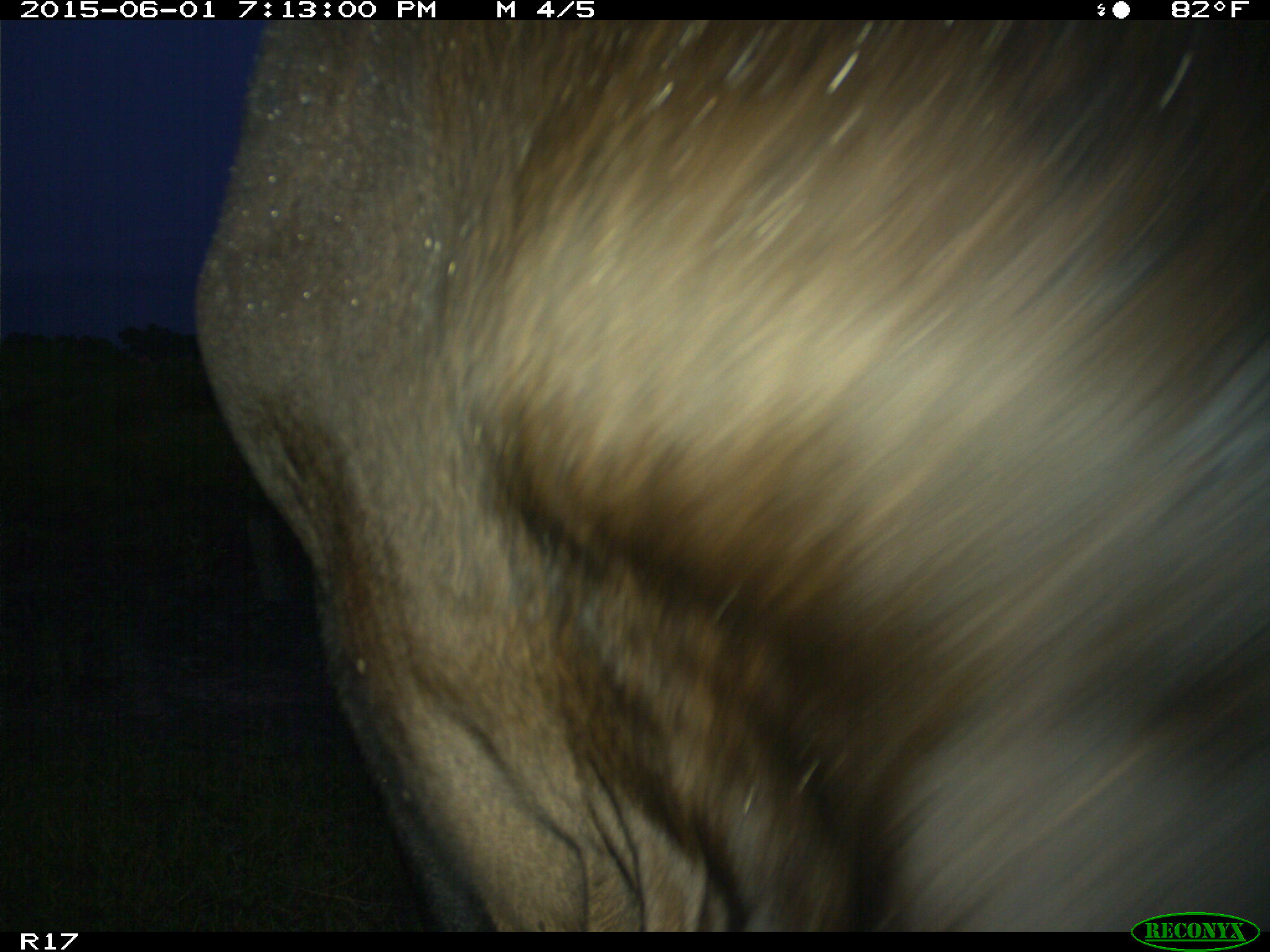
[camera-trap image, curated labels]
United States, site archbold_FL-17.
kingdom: Animalia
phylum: Chordata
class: Mammalia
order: Artiodactyla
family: Bovidae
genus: Bos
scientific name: Bos taurus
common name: domestic cow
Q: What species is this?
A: Bos taurus (domestic cow).